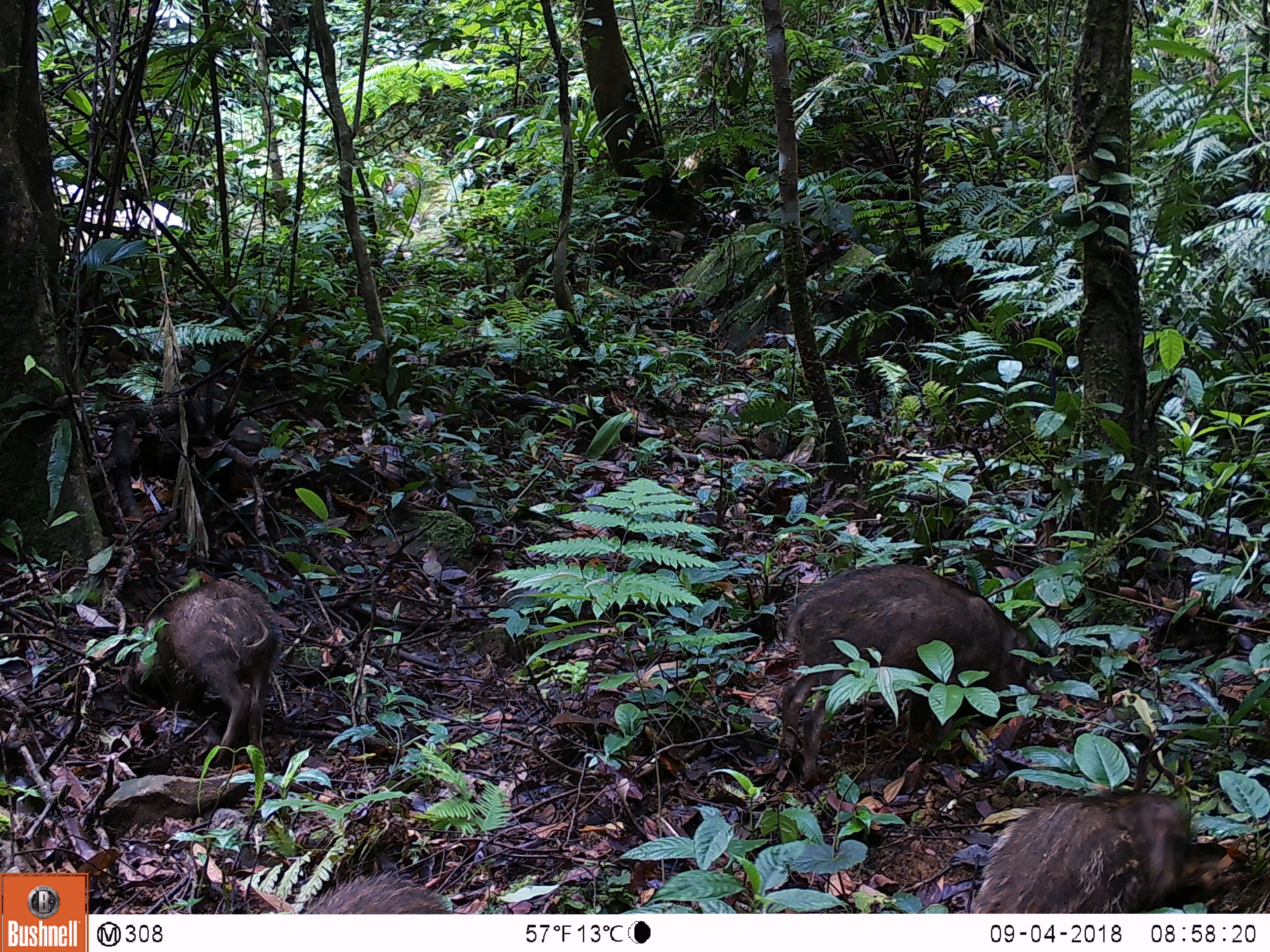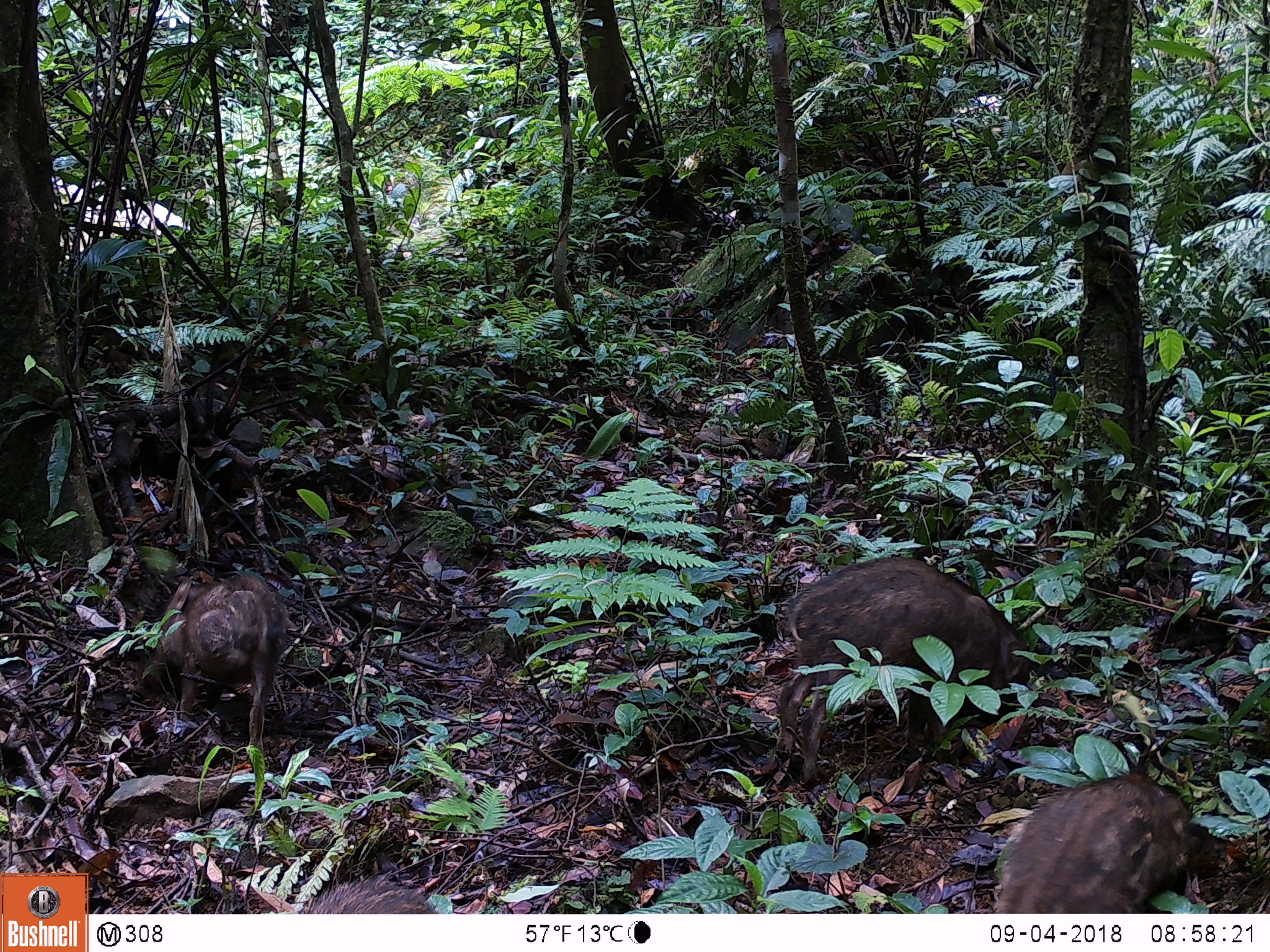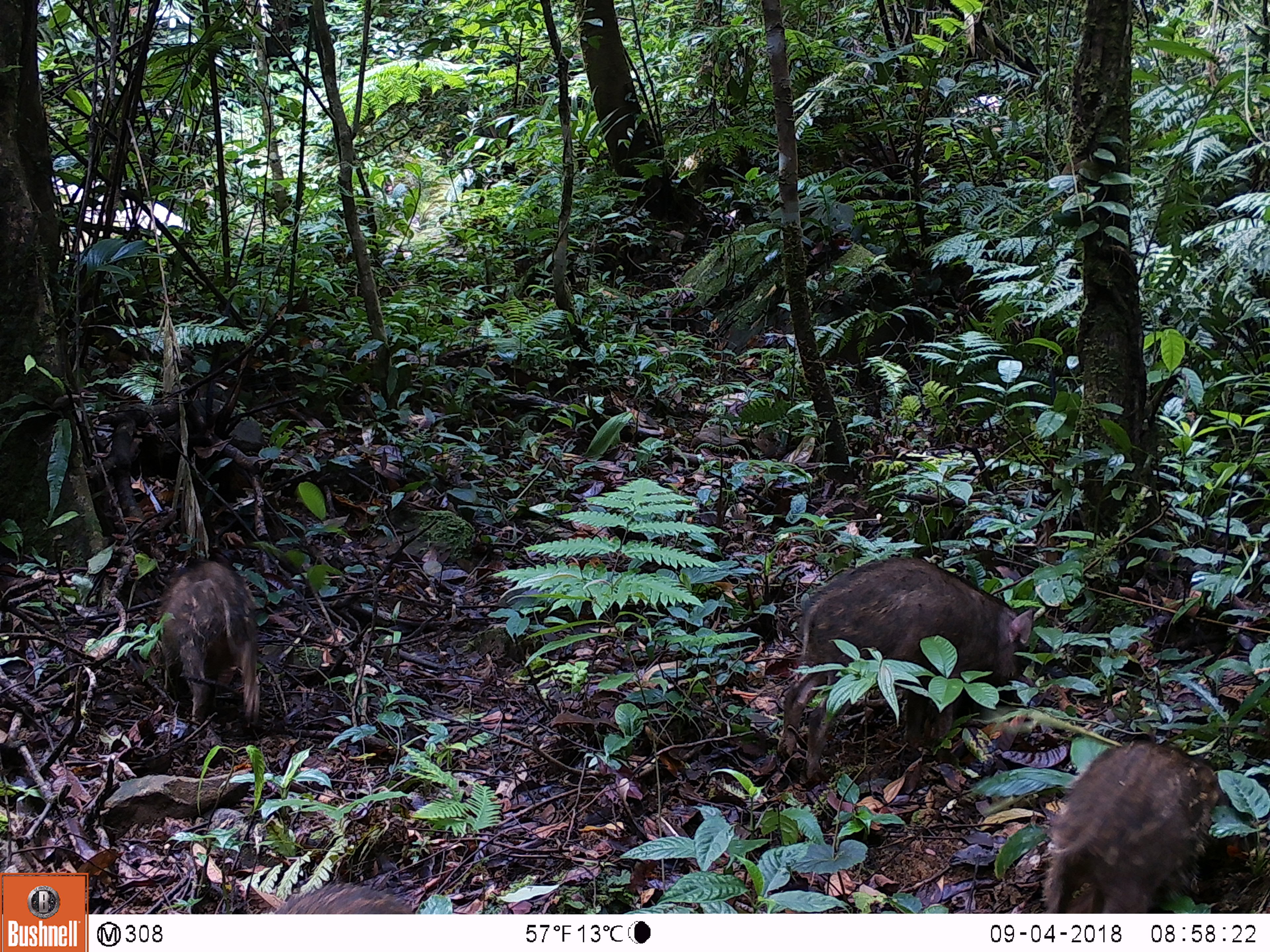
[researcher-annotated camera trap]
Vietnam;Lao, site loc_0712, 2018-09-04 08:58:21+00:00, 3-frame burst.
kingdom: Animalia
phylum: Chordata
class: Mammalia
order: Artiodactyla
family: Suidae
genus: Sus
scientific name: Sus scrofa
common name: eurasian wild pig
Eurasian wild pig (Sus scrofa). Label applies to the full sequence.